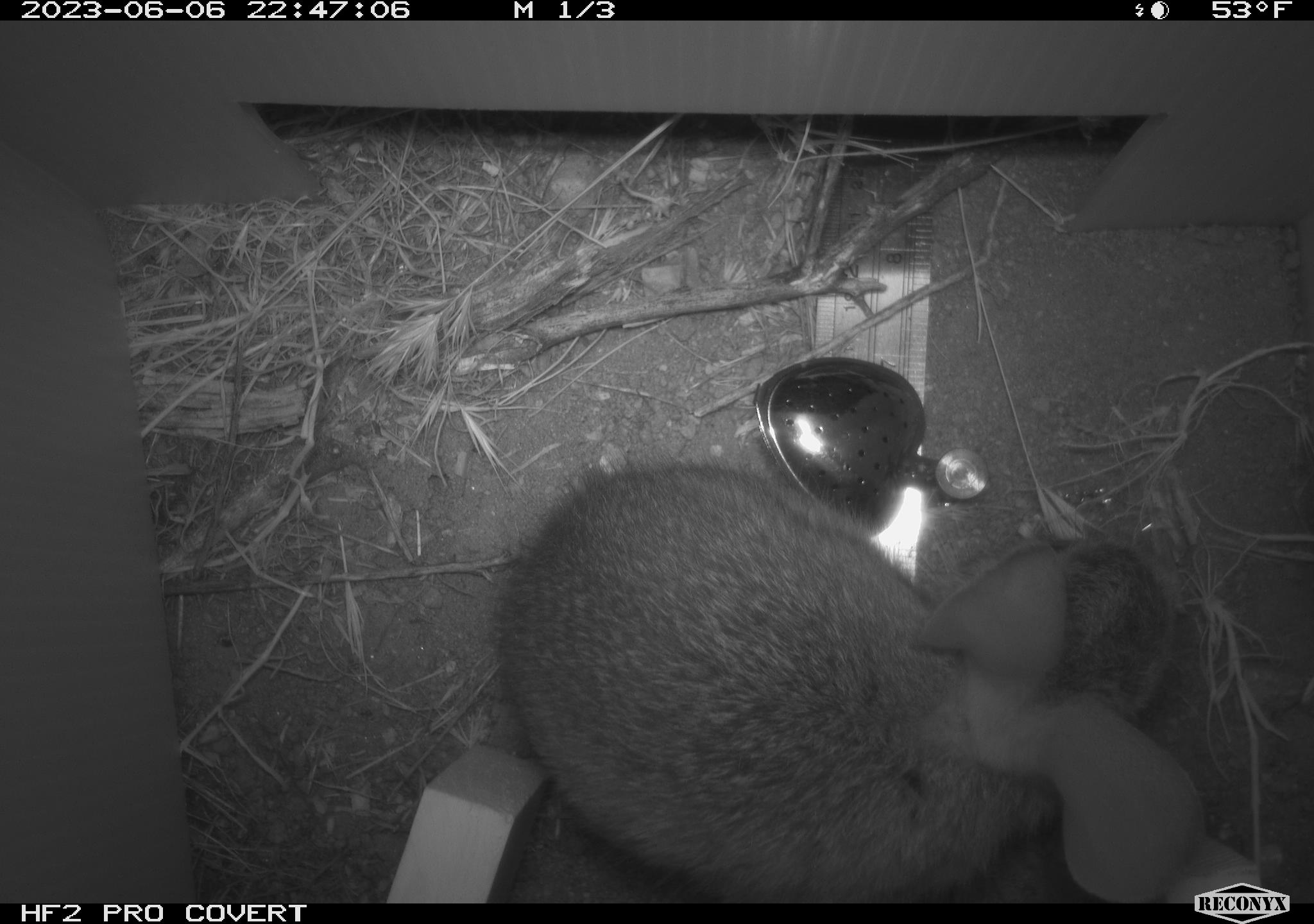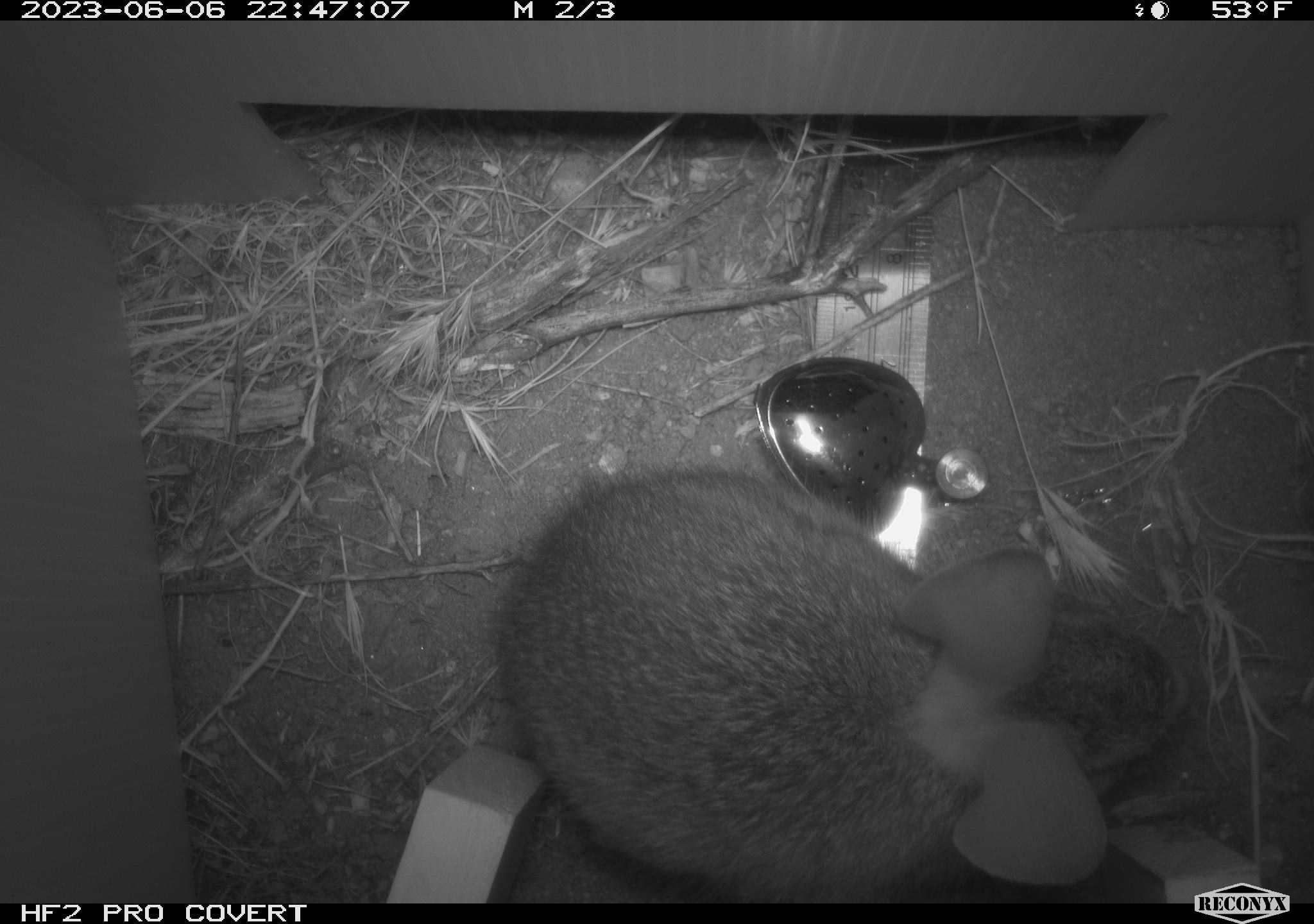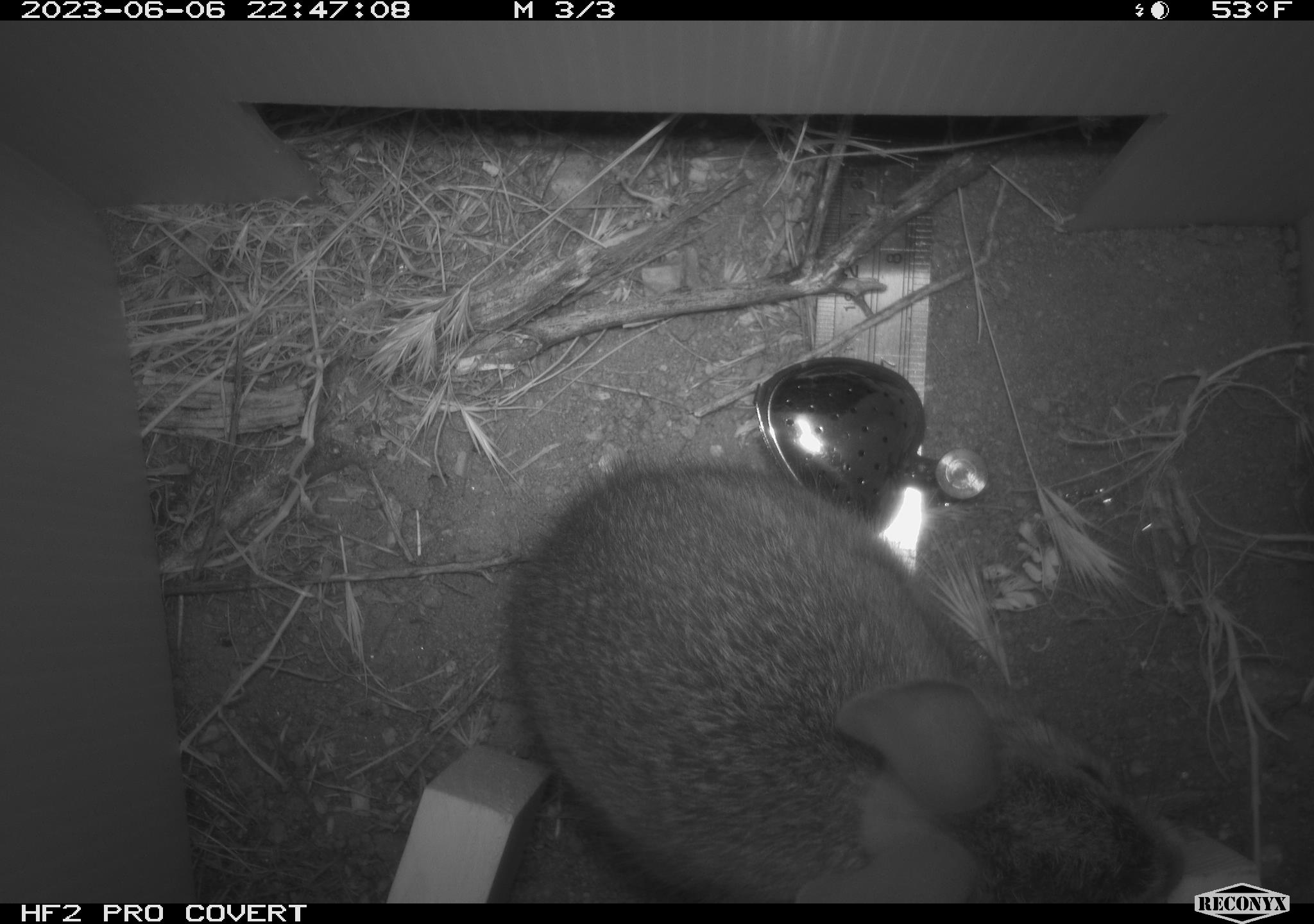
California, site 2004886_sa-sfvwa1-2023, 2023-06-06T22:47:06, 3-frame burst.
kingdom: Animalia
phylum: Chordata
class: Mammalia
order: Lagomorpha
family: Leporidae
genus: Sylvilagus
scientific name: Sylvilagus bachmani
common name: brush rabbit